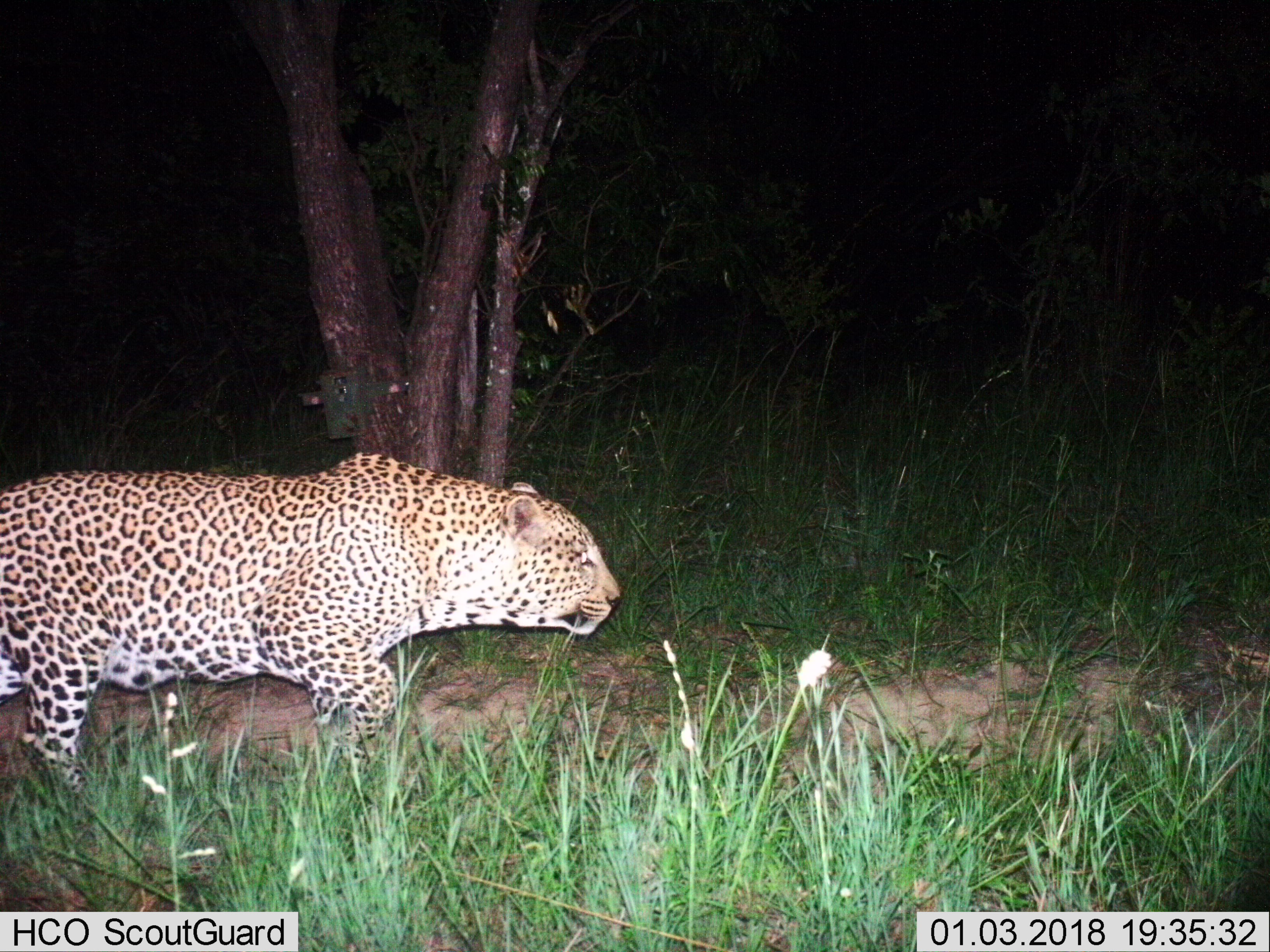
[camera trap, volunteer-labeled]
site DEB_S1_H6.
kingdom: Animalia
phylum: Chordata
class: Mammalia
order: Carnivora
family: Felidae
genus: Panthera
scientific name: Panthera pardus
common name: leopard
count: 1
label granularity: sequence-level